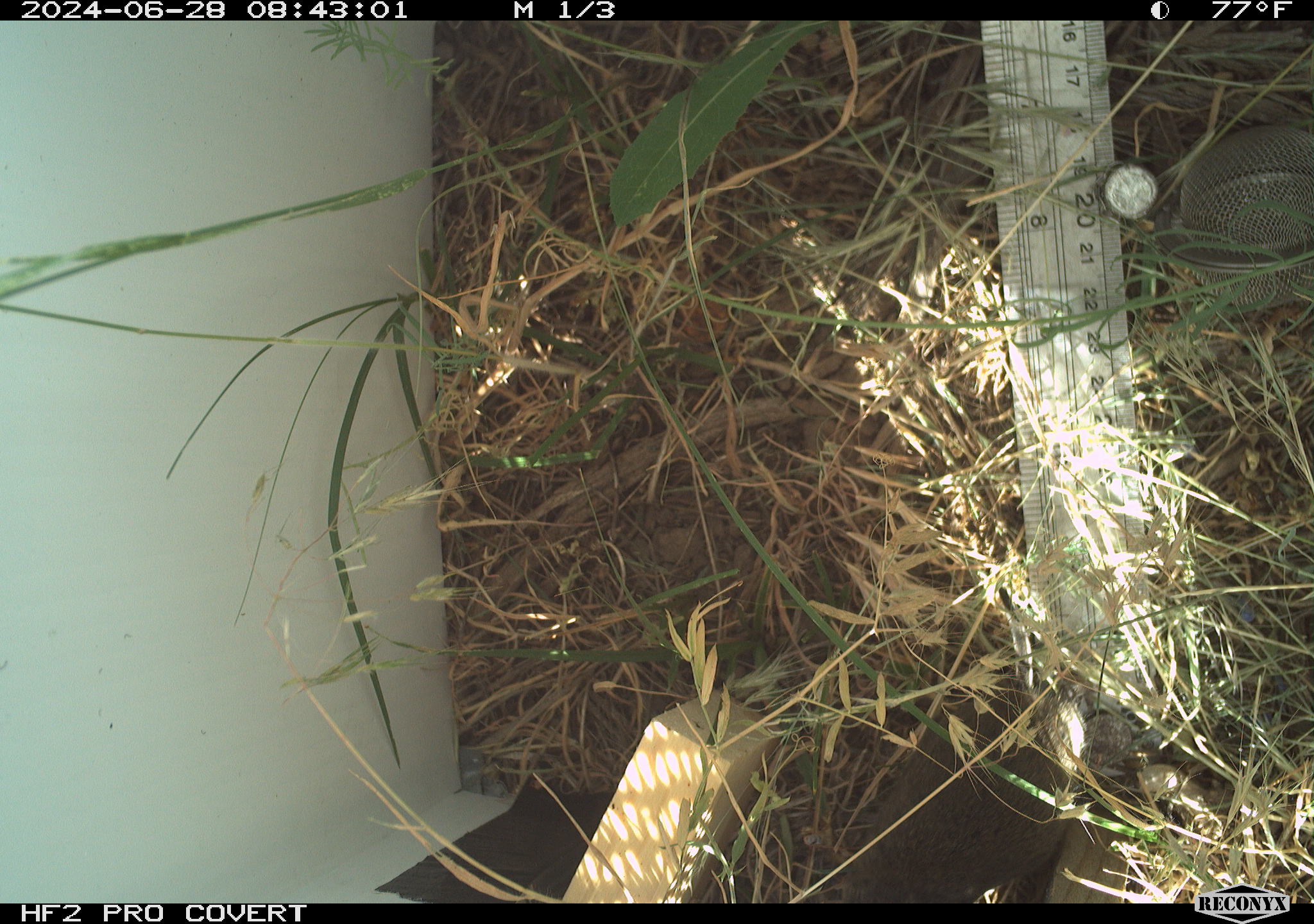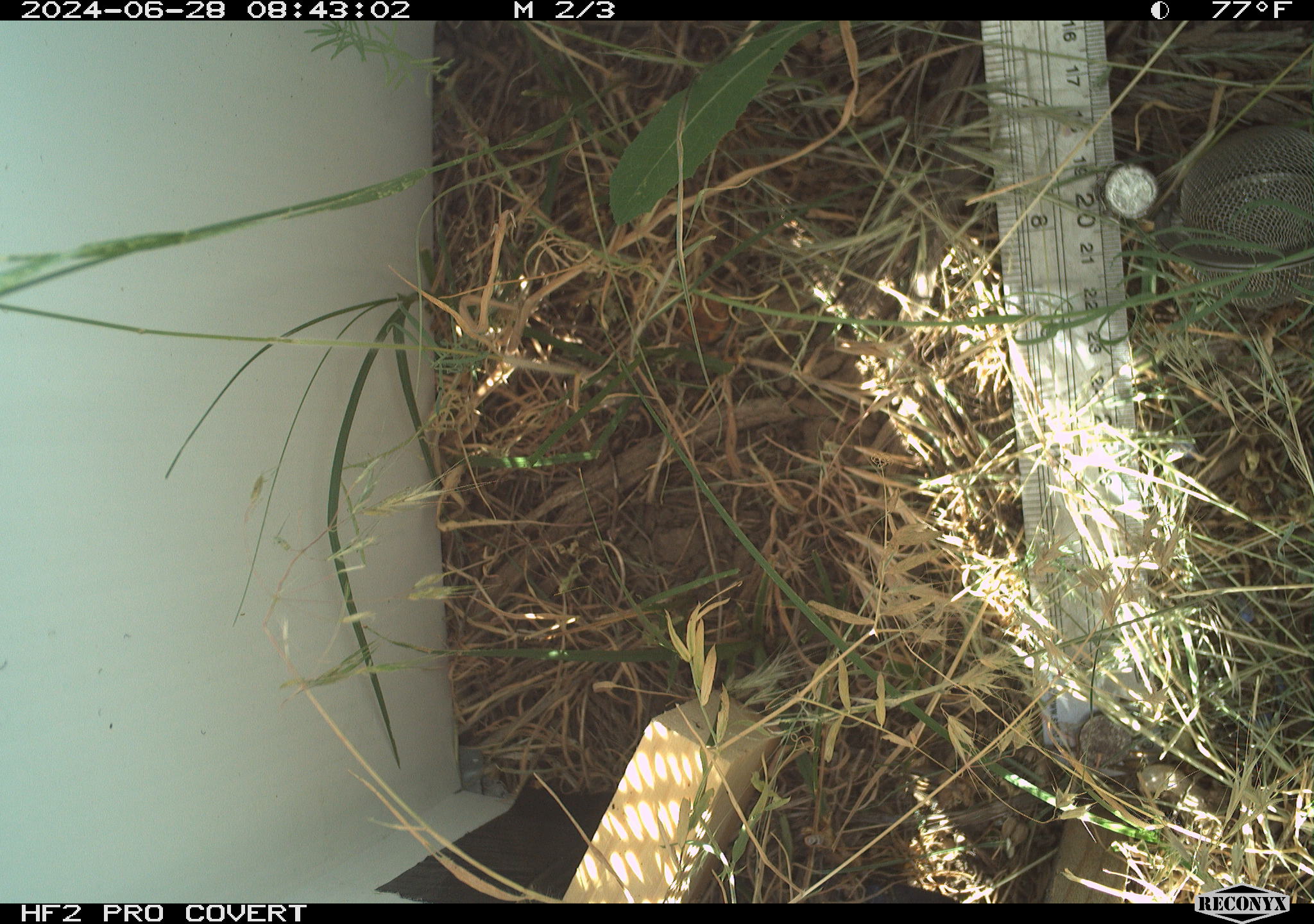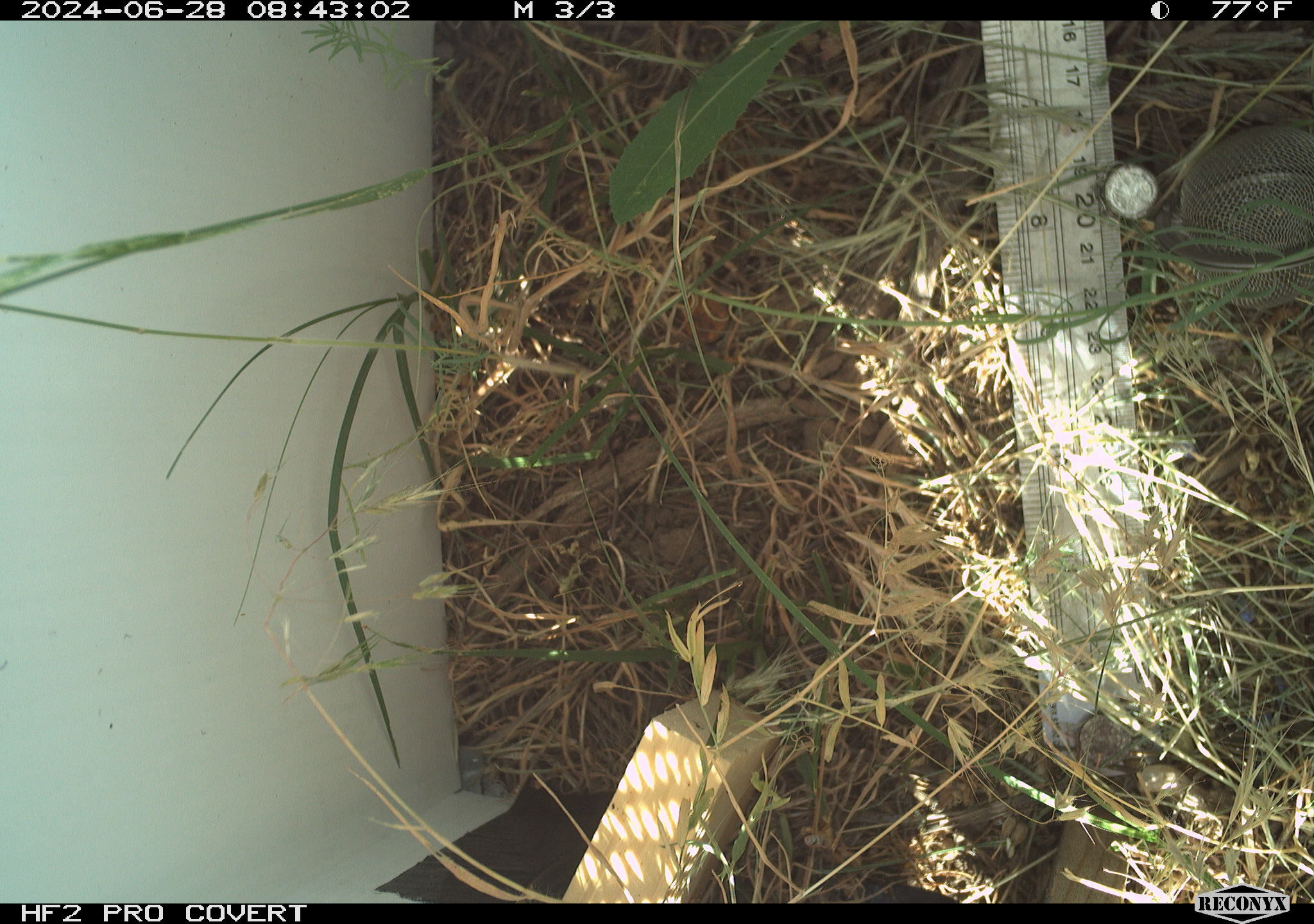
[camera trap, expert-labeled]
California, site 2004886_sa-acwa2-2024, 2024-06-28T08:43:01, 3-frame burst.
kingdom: Animalia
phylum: Chordata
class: Mammalia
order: Rodentia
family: Cricetidae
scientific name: Cricetidae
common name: hamsters, voles, lemmings, and allies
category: cricetidae family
Cricetidae family (hamsters, voles, lemmings, and allies) (Cricetidae).